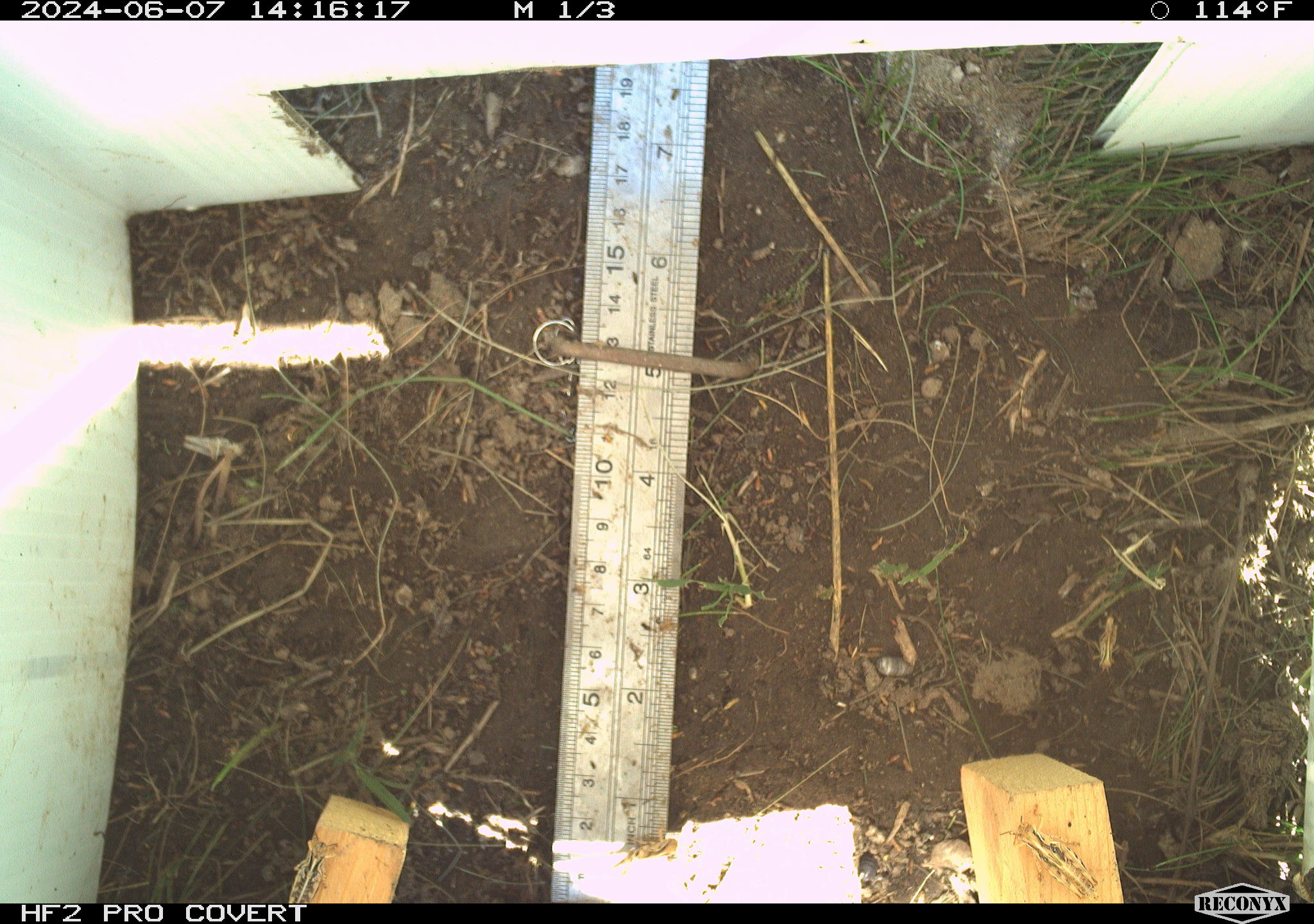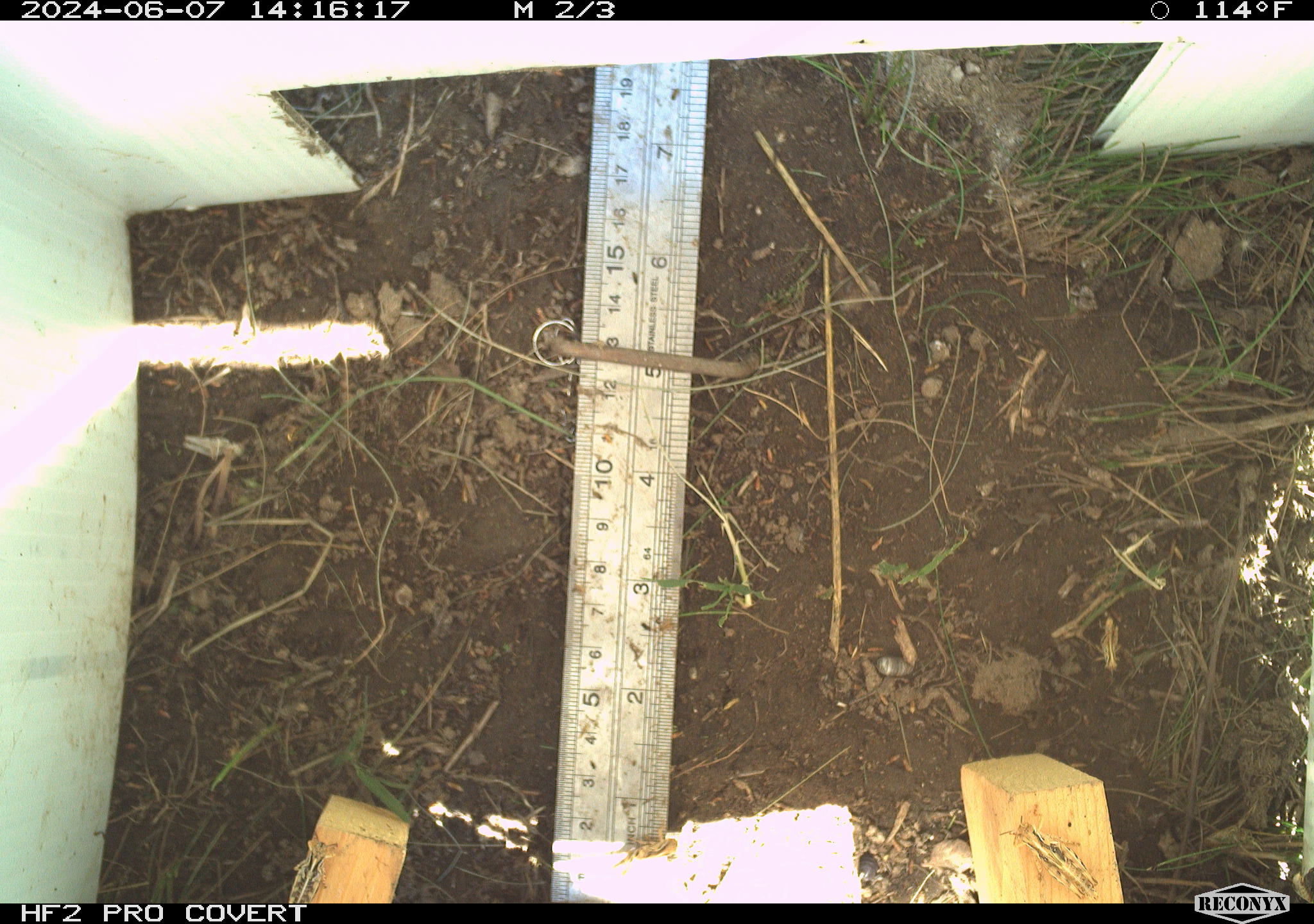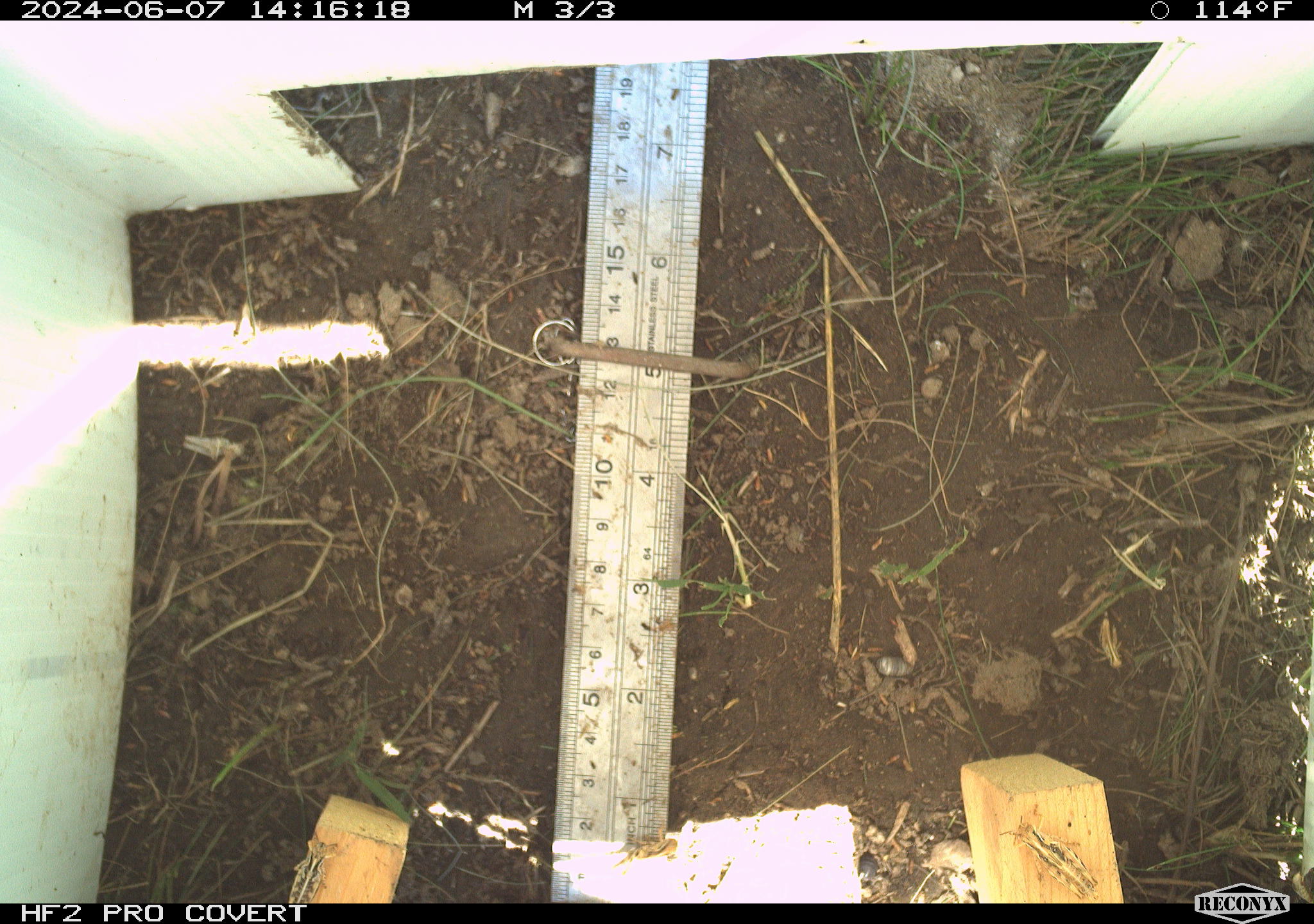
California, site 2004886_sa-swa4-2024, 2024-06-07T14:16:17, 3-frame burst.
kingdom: Animalia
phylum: Arthropoda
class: Insecta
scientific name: Insecta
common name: insect